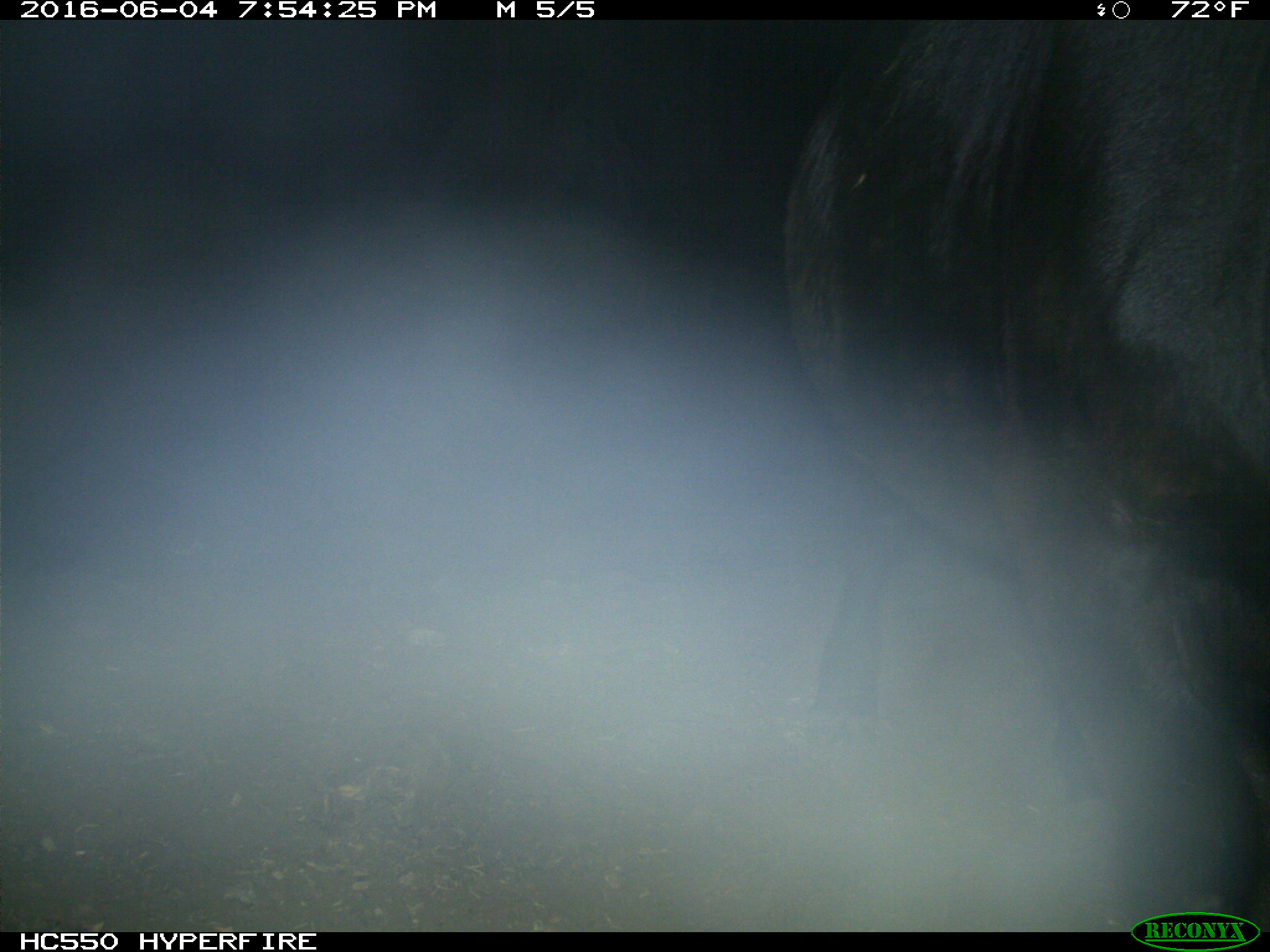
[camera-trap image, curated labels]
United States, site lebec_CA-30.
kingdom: Animalia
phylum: Chordata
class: Mammalia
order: Artiodactyla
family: Bovidae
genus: Bos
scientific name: Bos taurus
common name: domestic cow